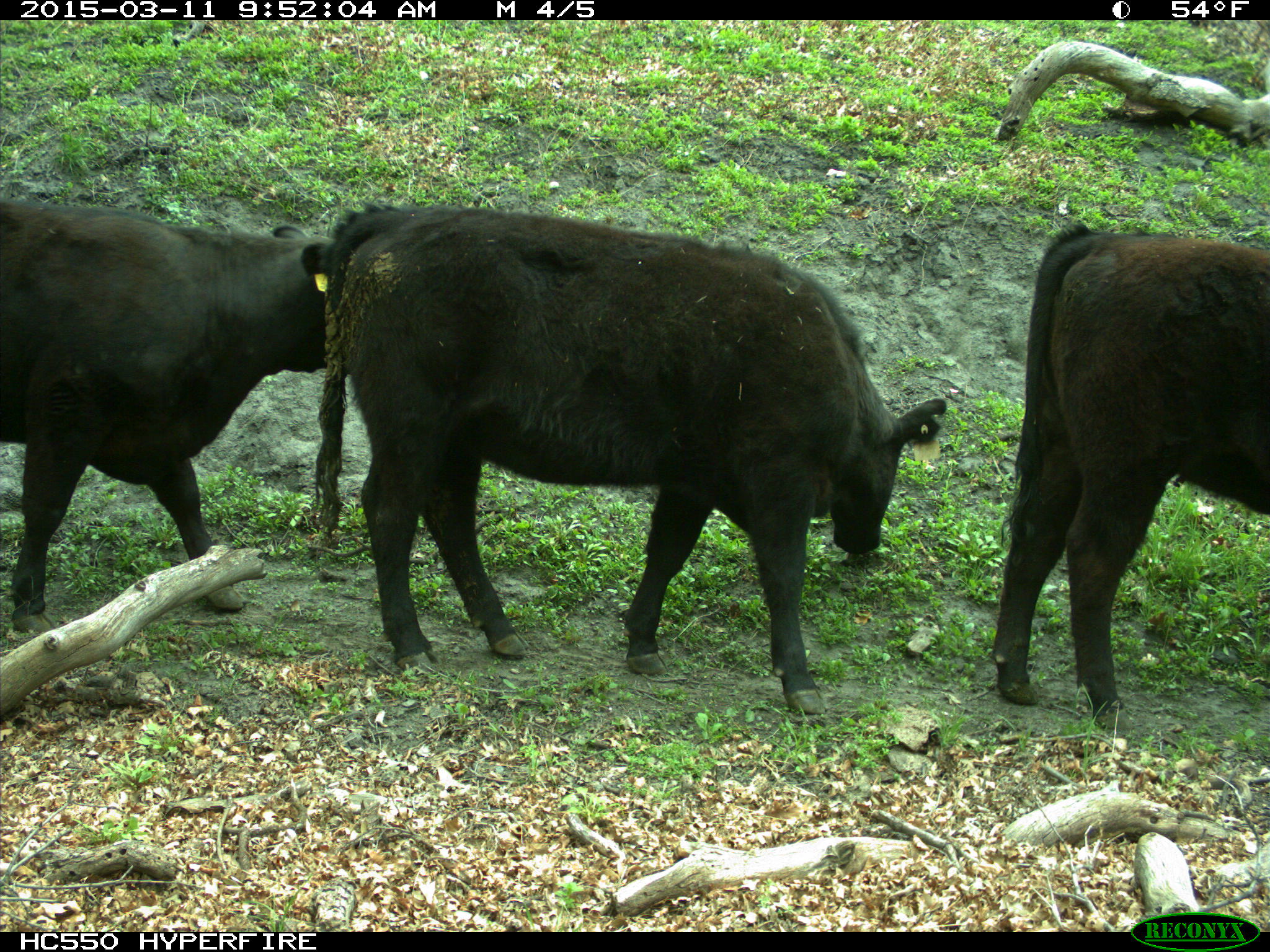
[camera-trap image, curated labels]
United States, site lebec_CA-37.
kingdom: Animalia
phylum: Chordata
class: Mammalia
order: Artiodactyla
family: Bovidae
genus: Bos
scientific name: Bos taurus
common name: domestic cow